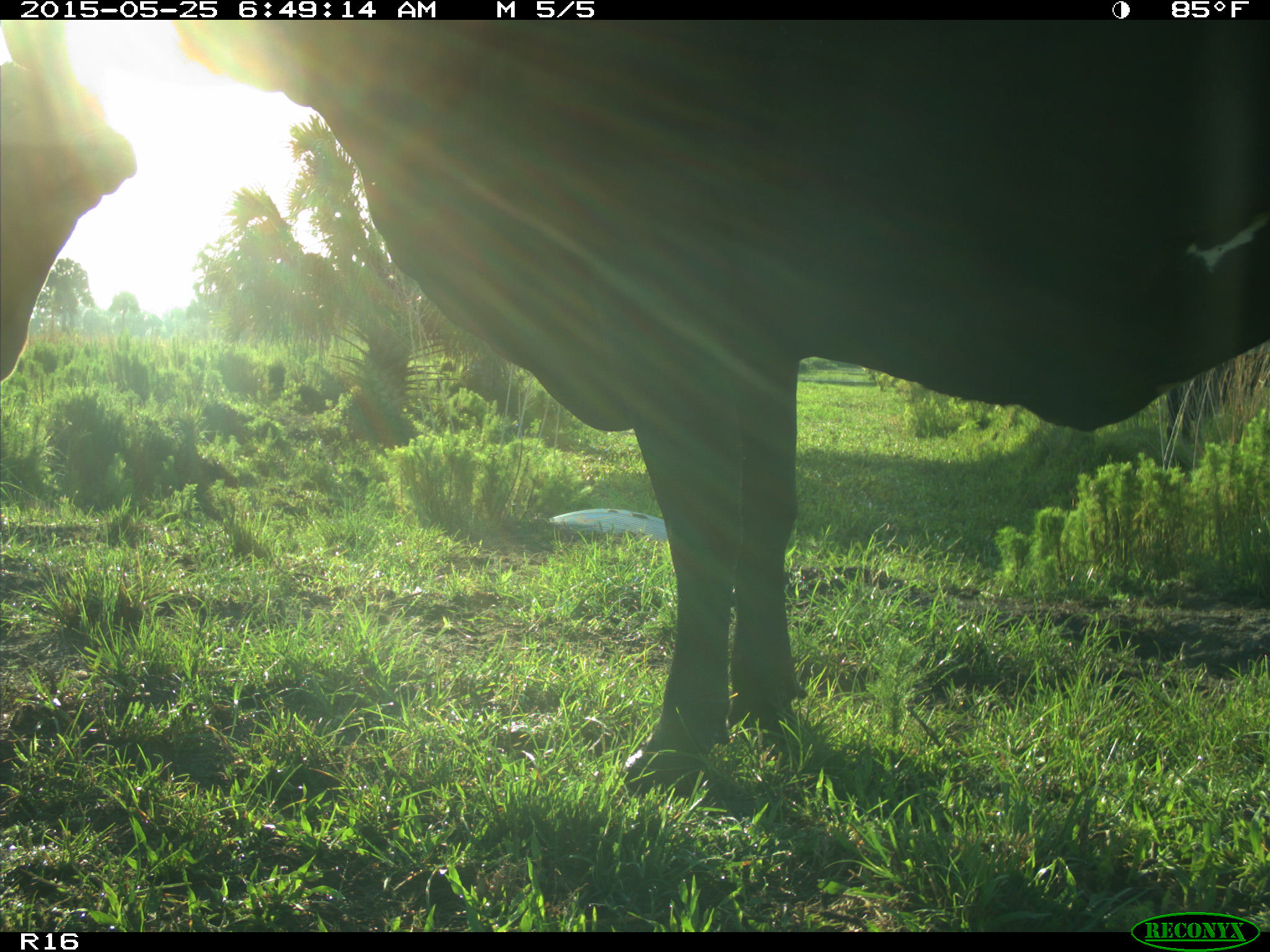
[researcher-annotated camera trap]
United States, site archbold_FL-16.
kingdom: Animalia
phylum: Chordata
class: Mammalia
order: Artiodactyla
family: Bovidae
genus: Bos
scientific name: Bos taurus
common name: domestic cow